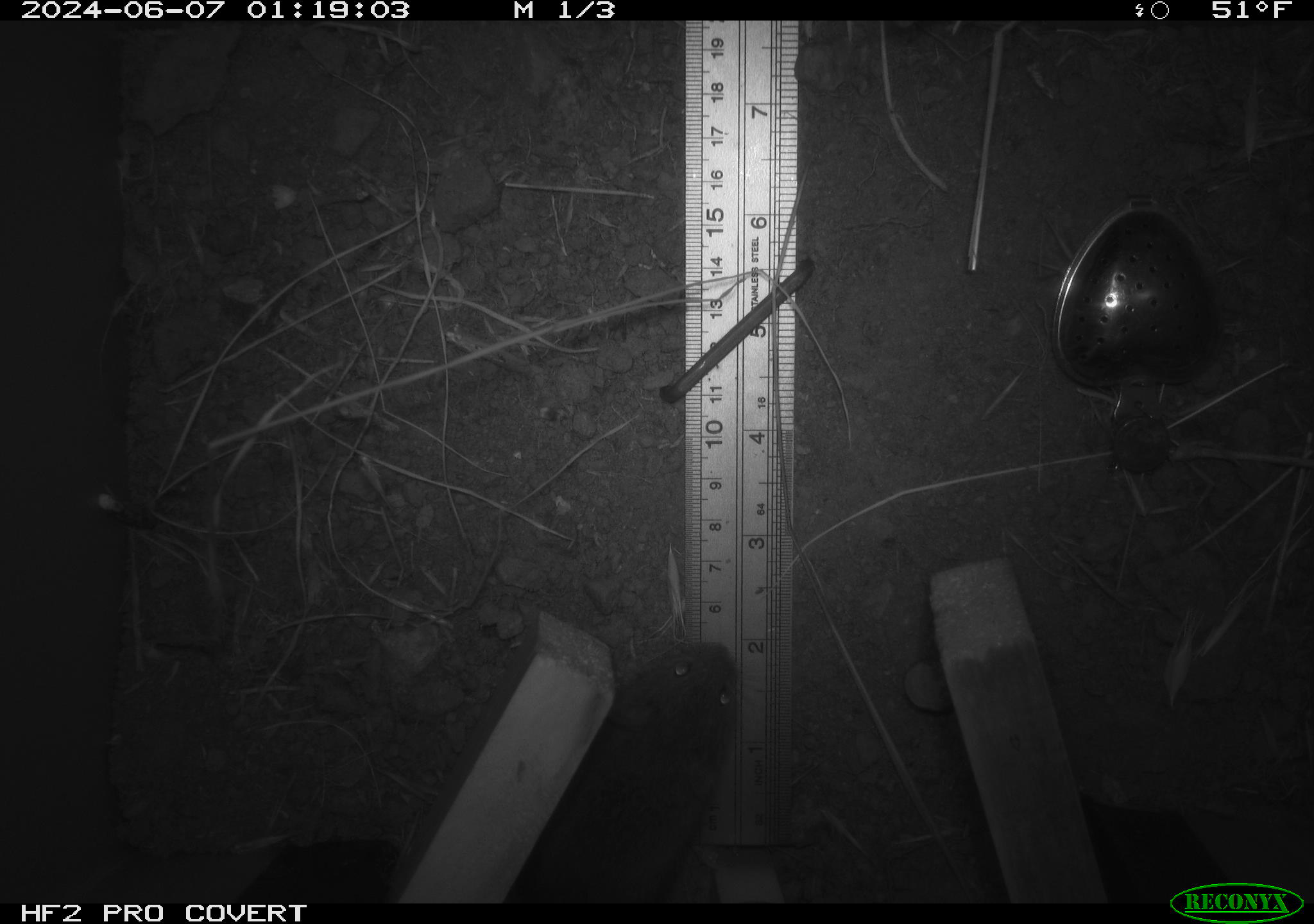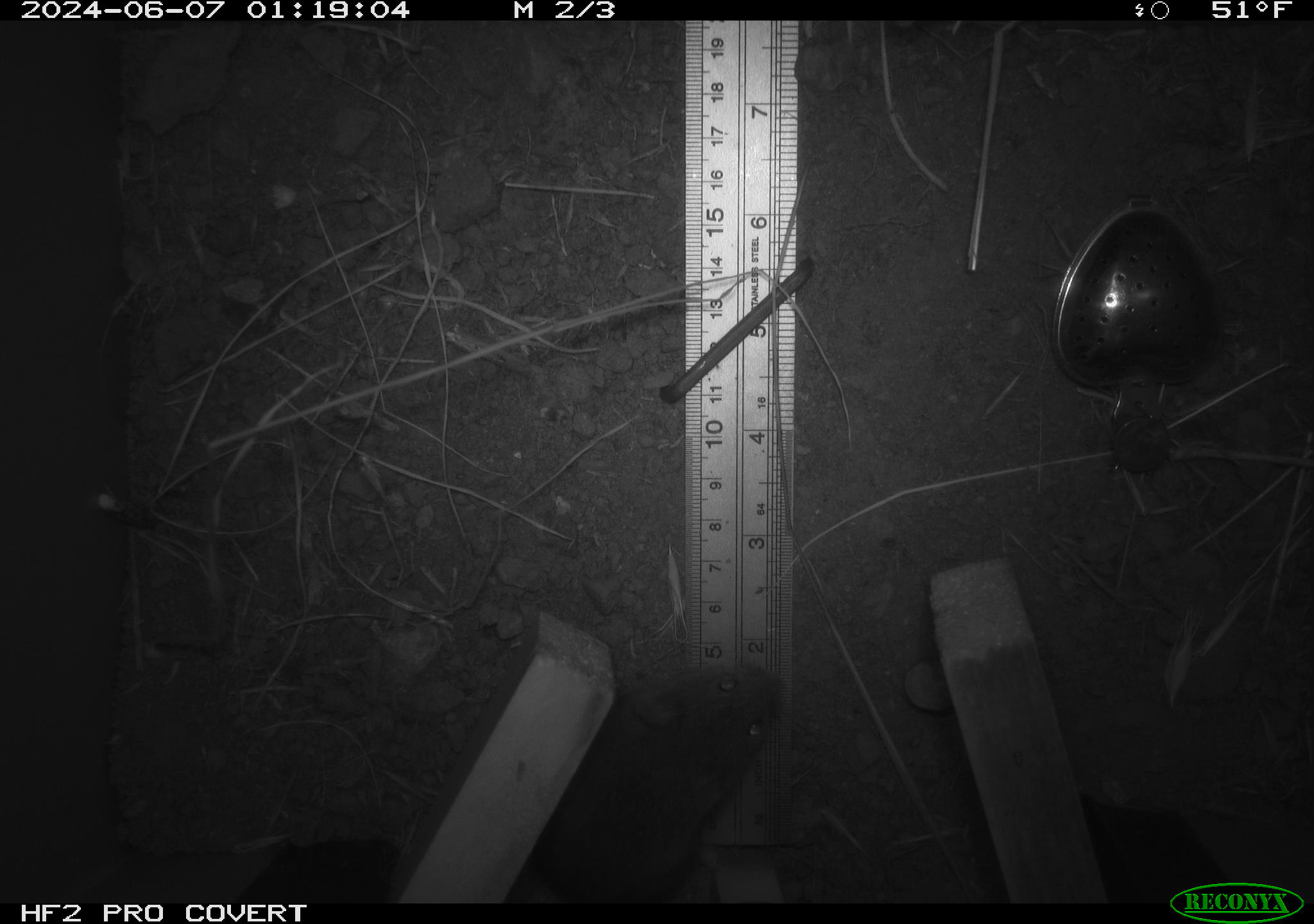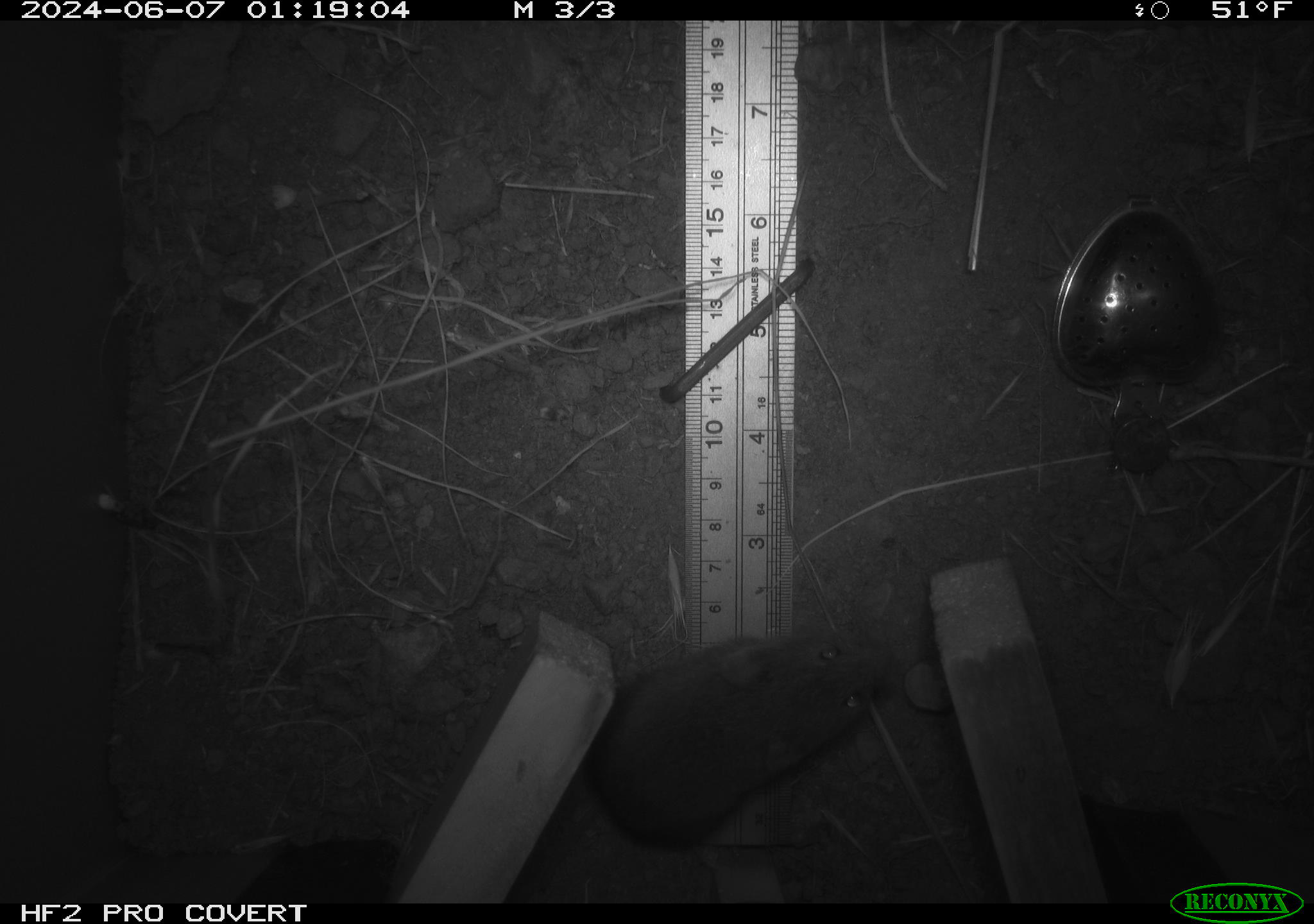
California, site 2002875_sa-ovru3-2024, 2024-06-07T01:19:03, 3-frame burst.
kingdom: Animalia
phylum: Chordata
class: Mammalia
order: Rodentia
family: Cricetidae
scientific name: Arvicolinae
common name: voles, lemmings, and muskrats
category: arvicolinae subfamily